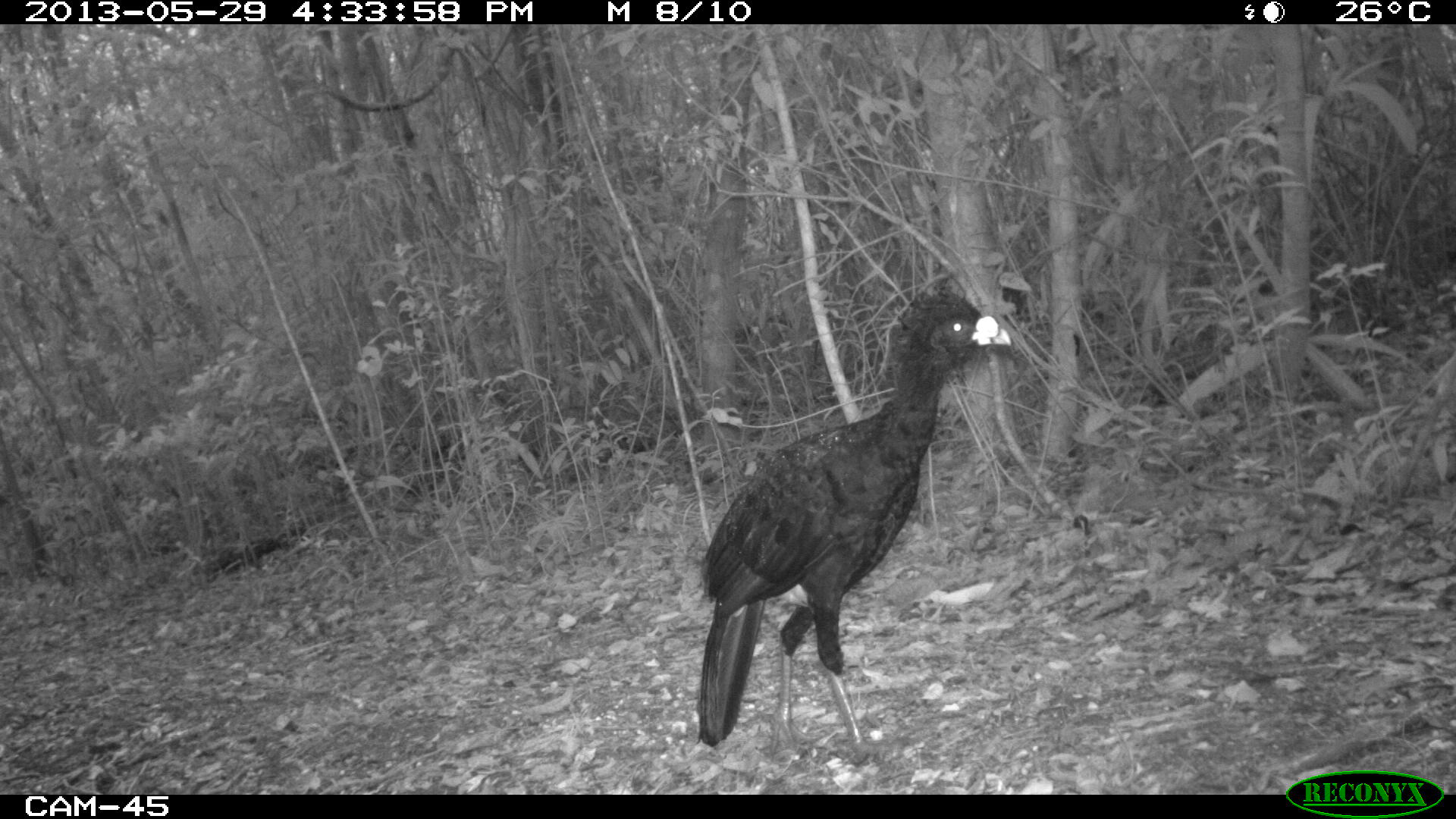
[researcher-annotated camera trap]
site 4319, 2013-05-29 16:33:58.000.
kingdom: Animalia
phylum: Chordata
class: Aves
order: Galliformes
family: Cracidae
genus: Crax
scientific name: Crax rubra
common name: great curassow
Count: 2.